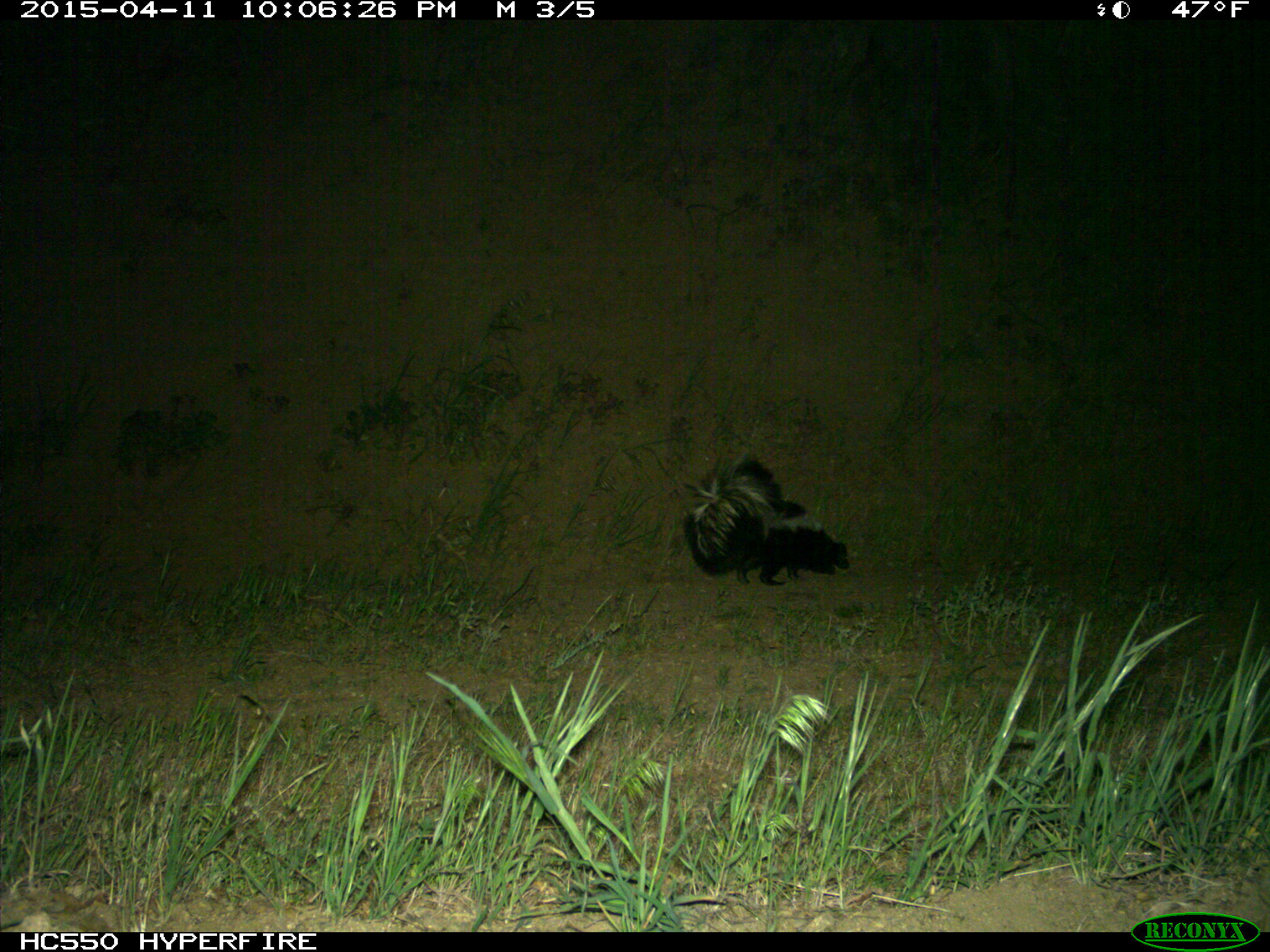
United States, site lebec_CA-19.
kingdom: Animalia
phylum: Chordata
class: Mammalia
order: Carnivora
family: Mephitidae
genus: Mephitis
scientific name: Mephitis mephitis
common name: striped skunk